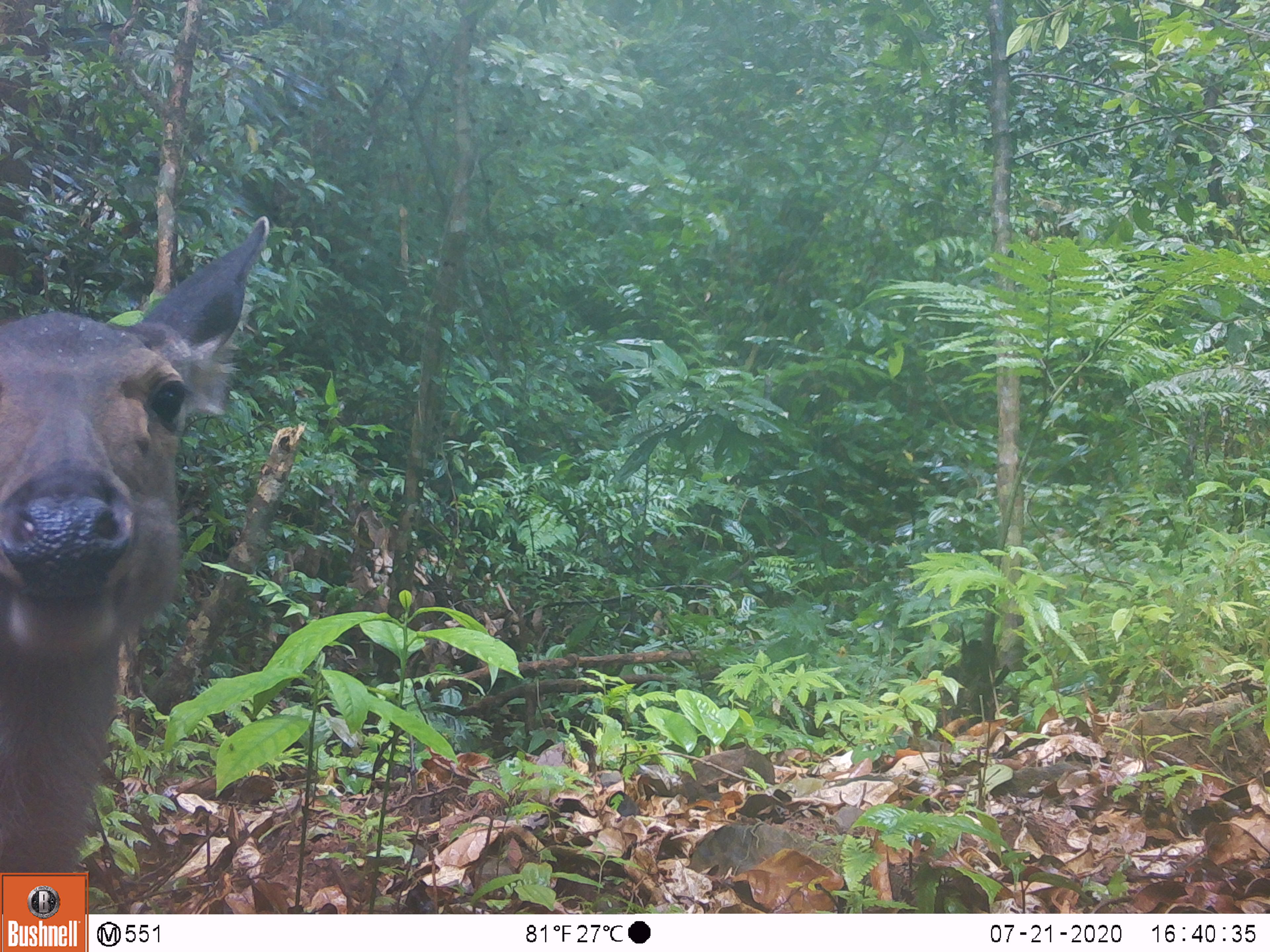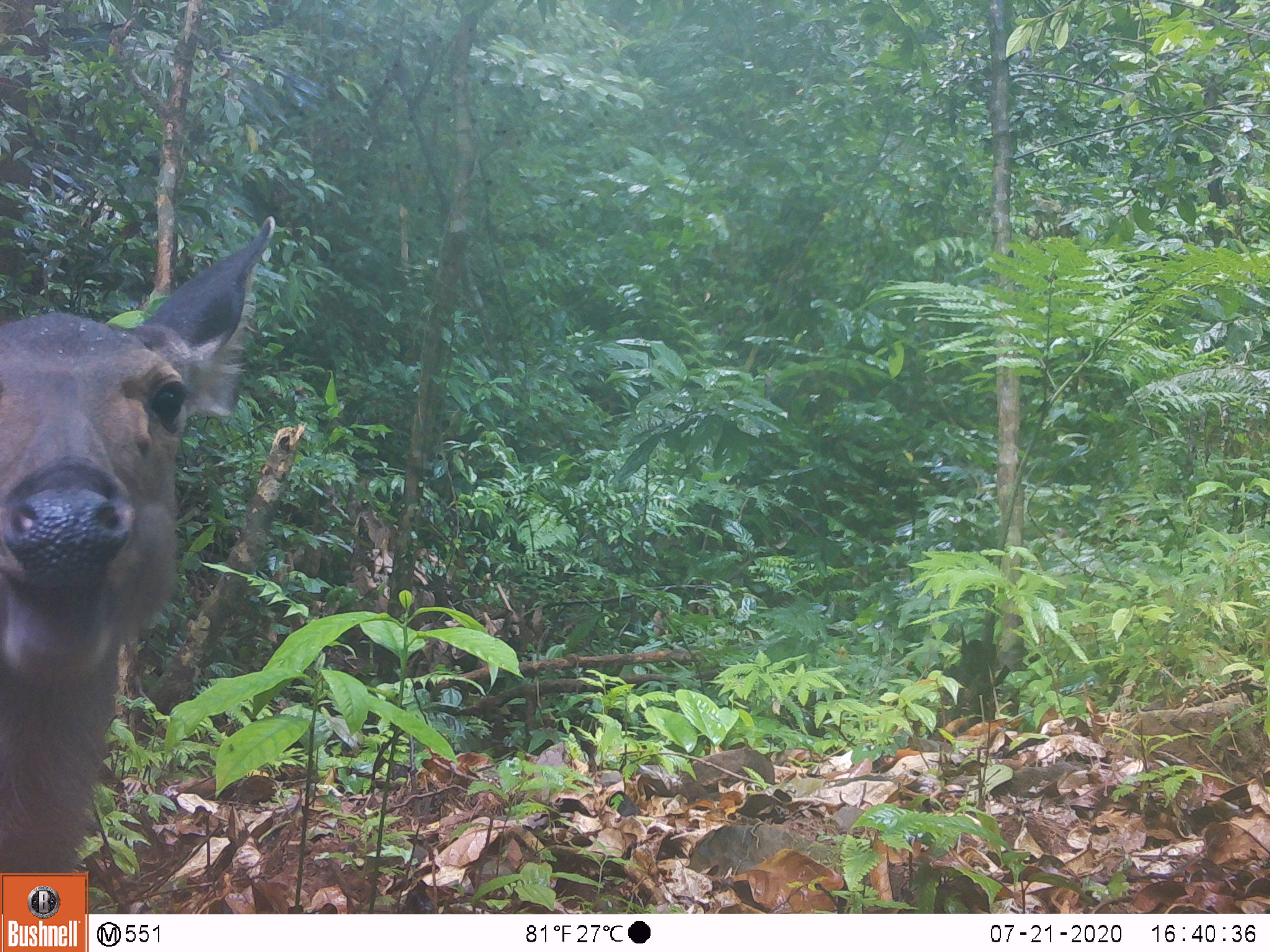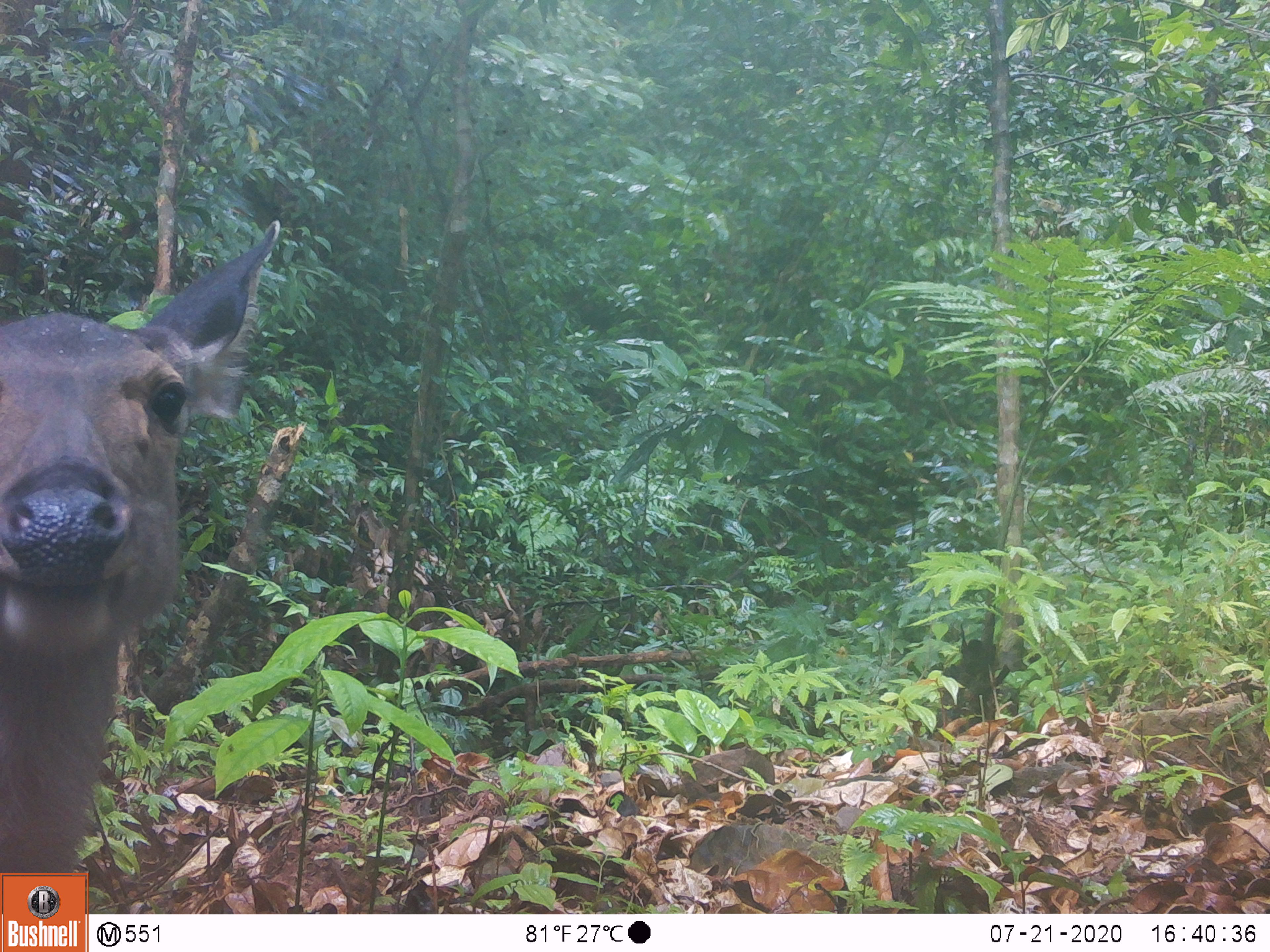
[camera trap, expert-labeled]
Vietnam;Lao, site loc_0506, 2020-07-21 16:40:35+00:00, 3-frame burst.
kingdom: Animalia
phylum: Chordata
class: Mammalia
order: Artiodactyla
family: Cervidae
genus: Rusa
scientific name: Rusa unicolor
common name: sambar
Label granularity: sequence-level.